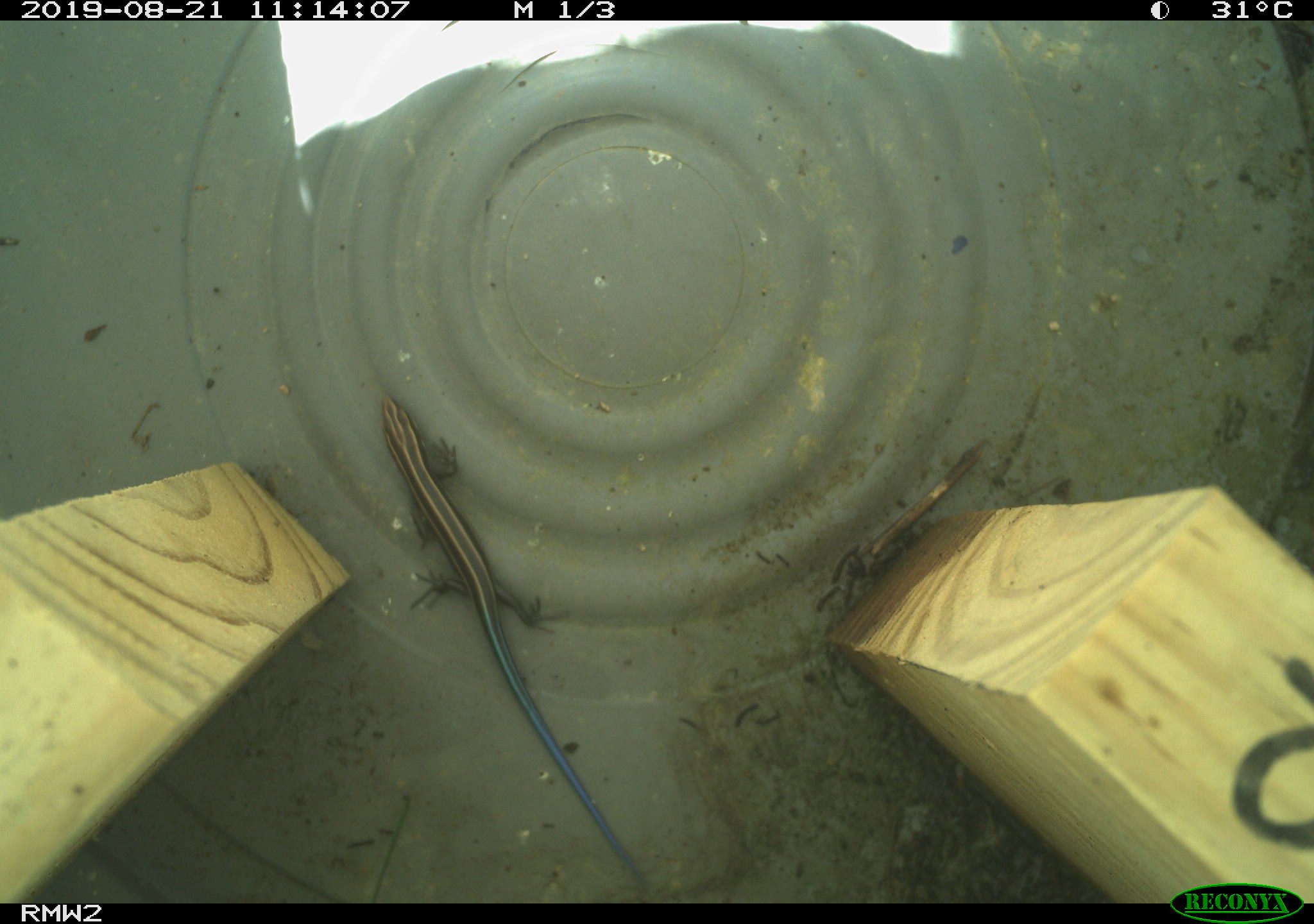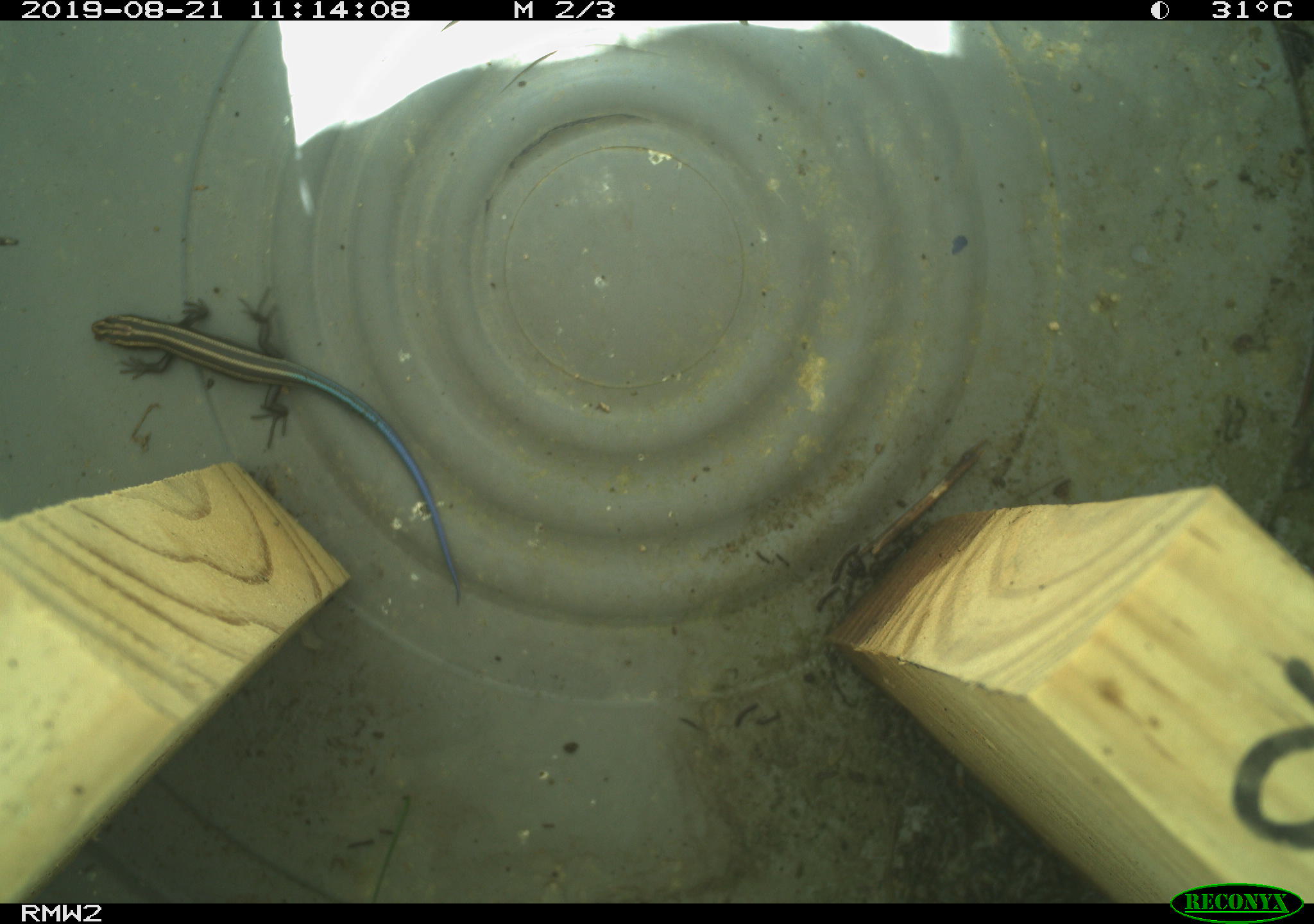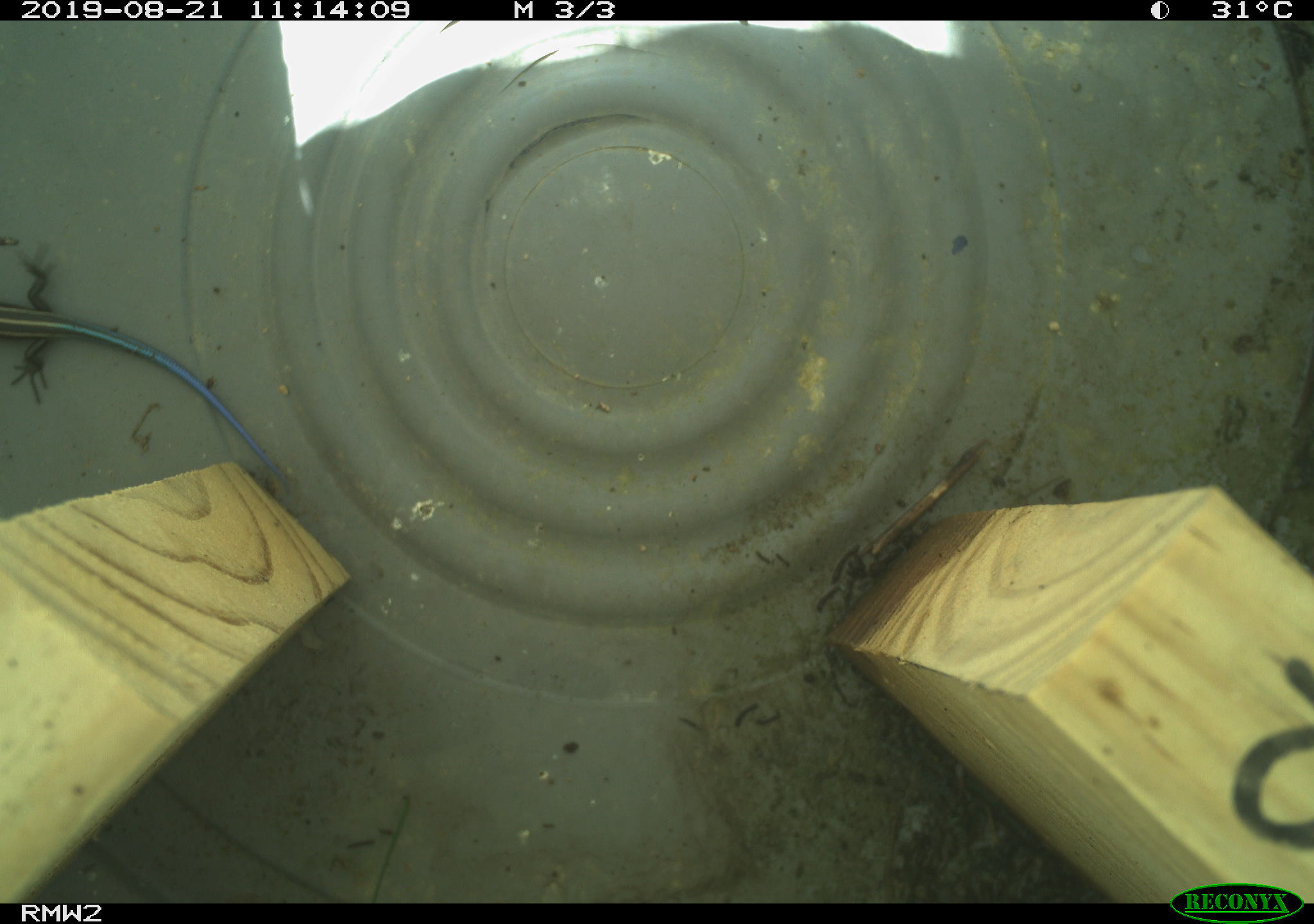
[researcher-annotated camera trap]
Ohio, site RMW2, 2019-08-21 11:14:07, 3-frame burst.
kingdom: Animalia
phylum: Chordata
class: Reptilia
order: Squamata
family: Scincidae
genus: Plestiodon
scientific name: Plestiodon fasciatus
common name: common five-lined skink